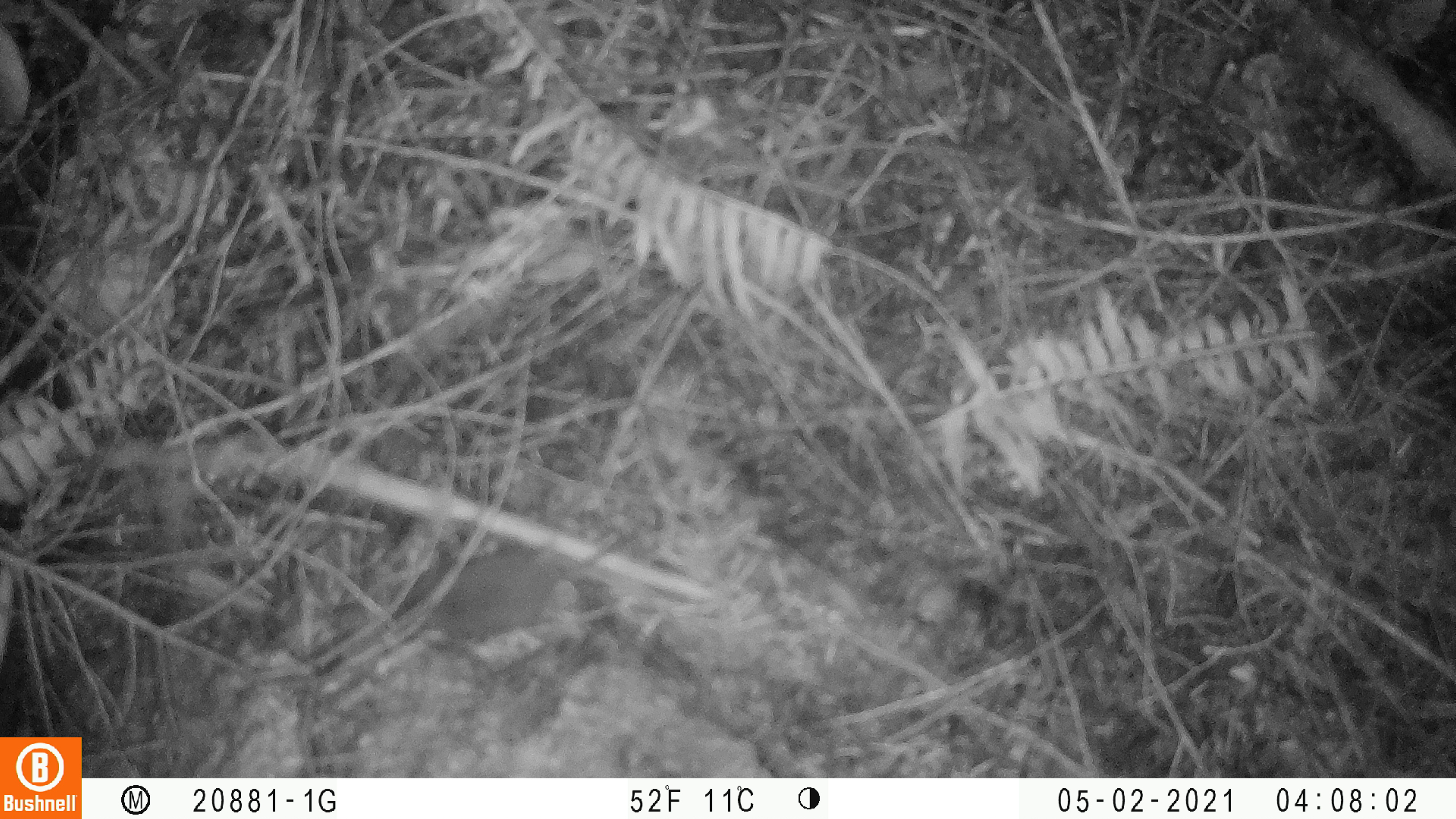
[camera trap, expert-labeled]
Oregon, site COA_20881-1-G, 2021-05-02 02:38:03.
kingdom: Animalia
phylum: Chordata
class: Mammalia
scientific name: Mammalia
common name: small mammal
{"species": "small mammal (Mammalia)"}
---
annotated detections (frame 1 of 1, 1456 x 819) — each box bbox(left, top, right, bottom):
small mammal: bbox(325, 486, 686, 678)